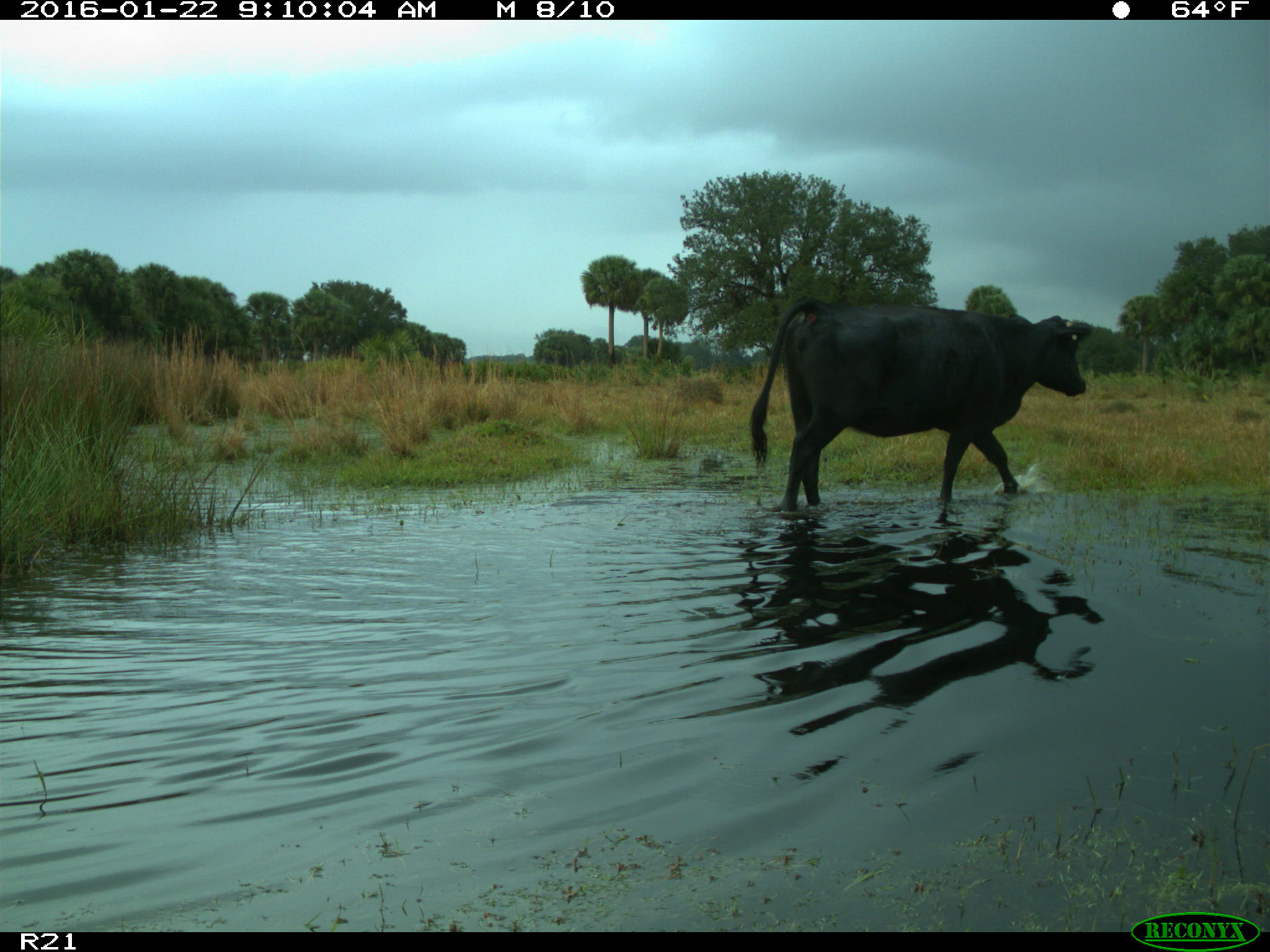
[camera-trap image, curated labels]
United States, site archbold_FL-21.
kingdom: Animalia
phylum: Chordata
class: Mammalia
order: Artiodactyla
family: Bovidae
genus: Bos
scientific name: Bos taurus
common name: domestic cow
Bos taurus (domestic cow).